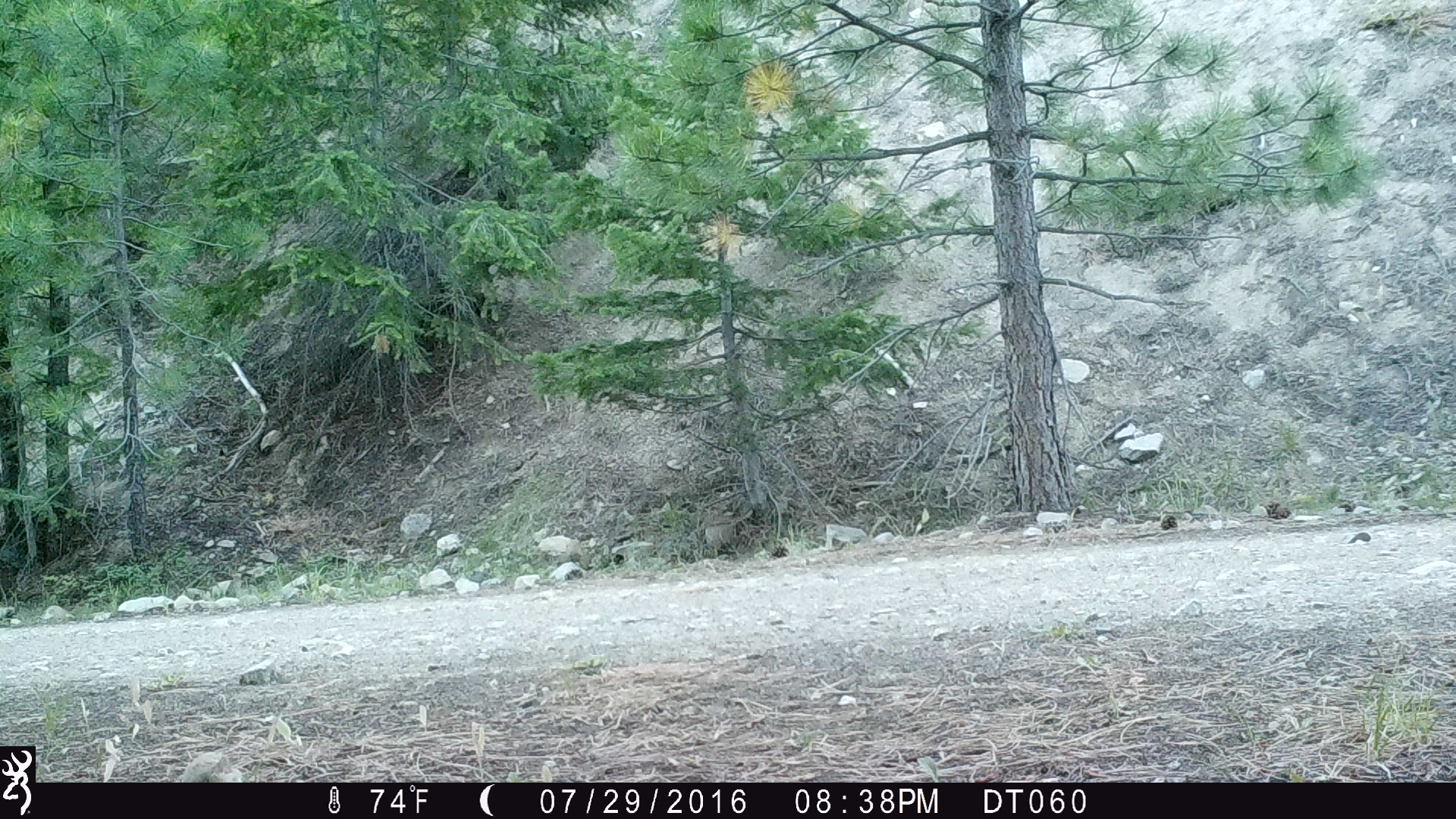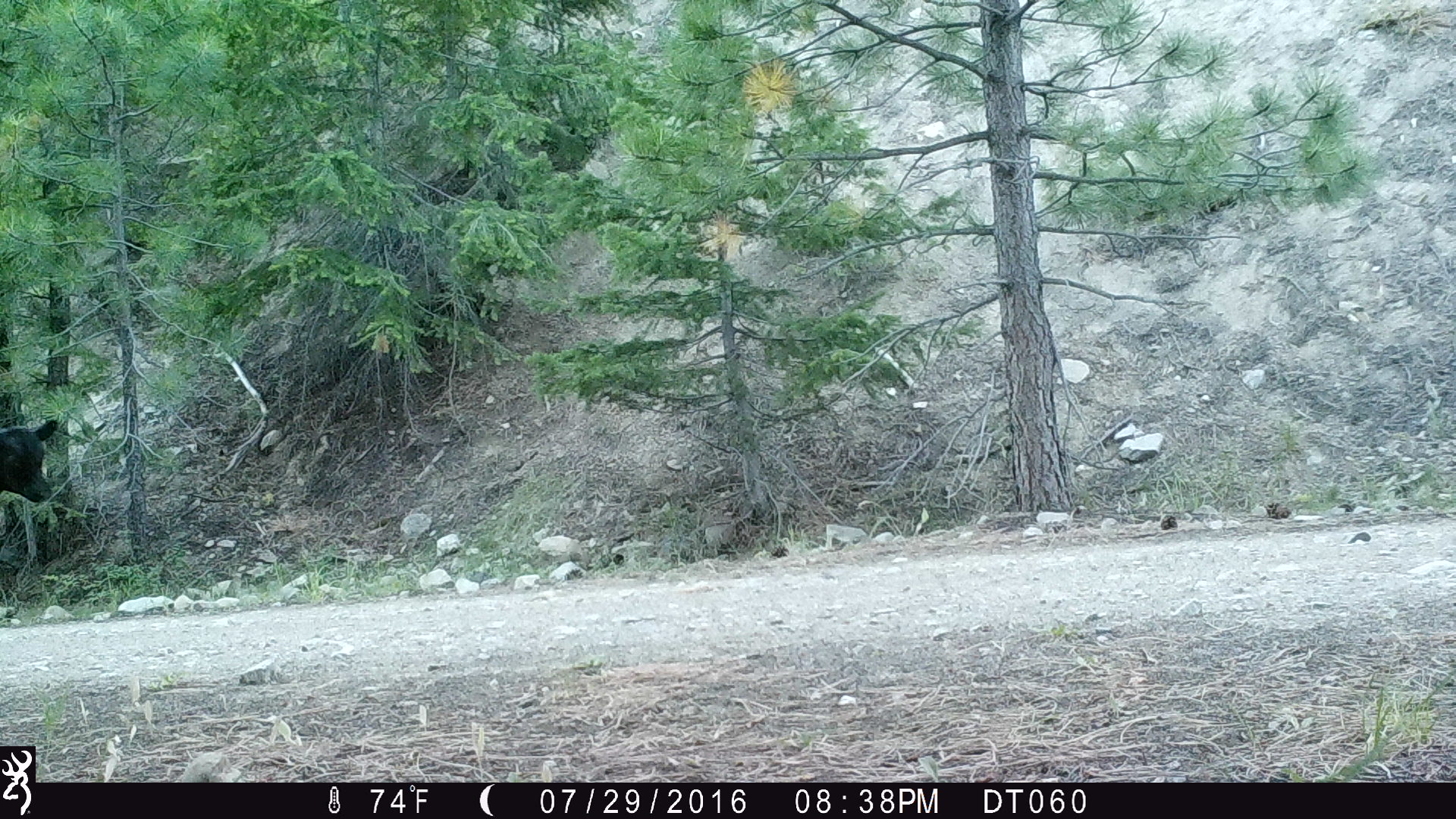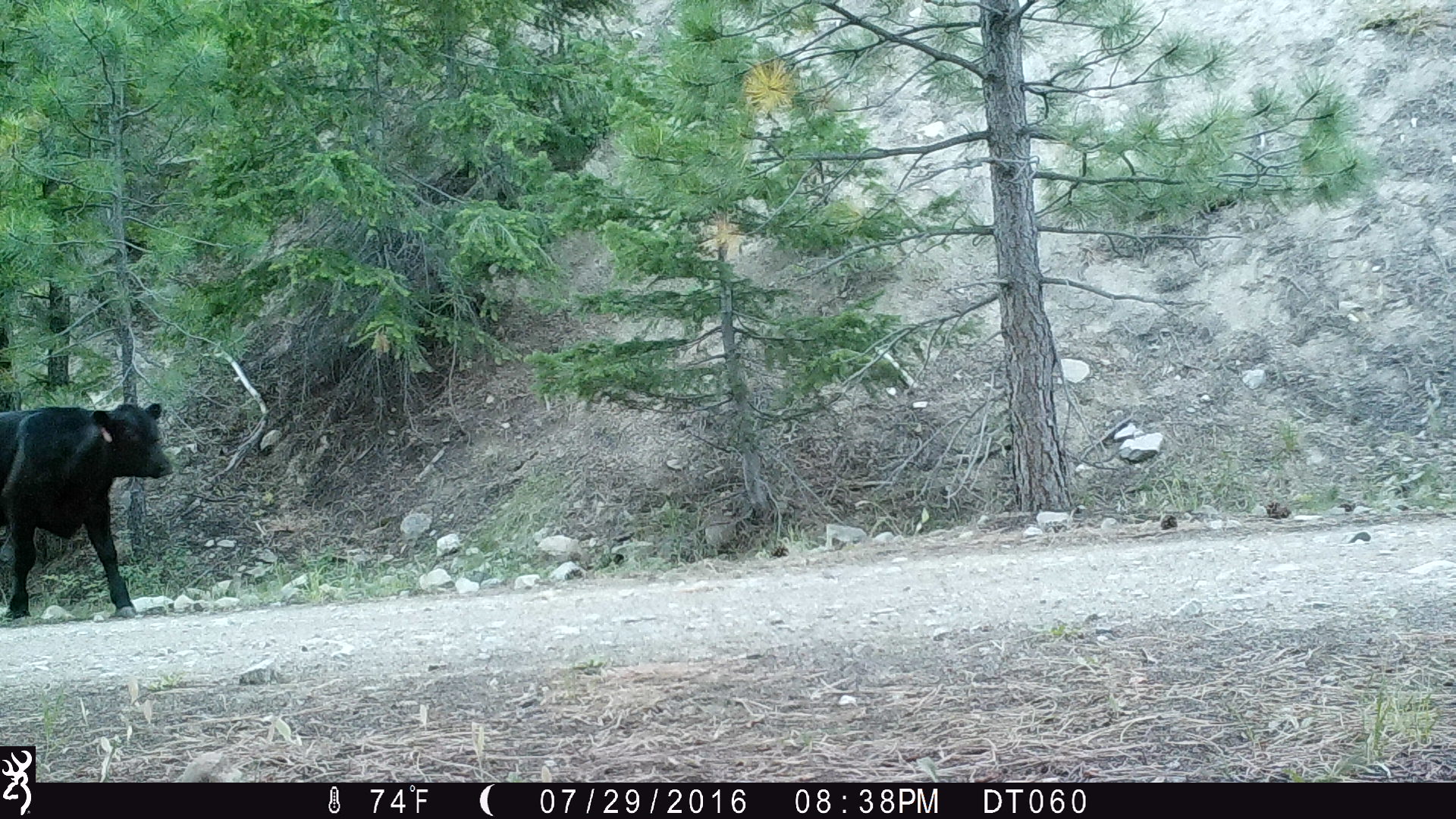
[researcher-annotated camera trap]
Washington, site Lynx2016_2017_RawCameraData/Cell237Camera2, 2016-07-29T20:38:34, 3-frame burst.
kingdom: Animalia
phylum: Chordata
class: Mammalia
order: Artiodactyla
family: Bovidae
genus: Bos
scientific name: Bos taurus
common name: domestic cattle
Domestic cattle (Bos taurus). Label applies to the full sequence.